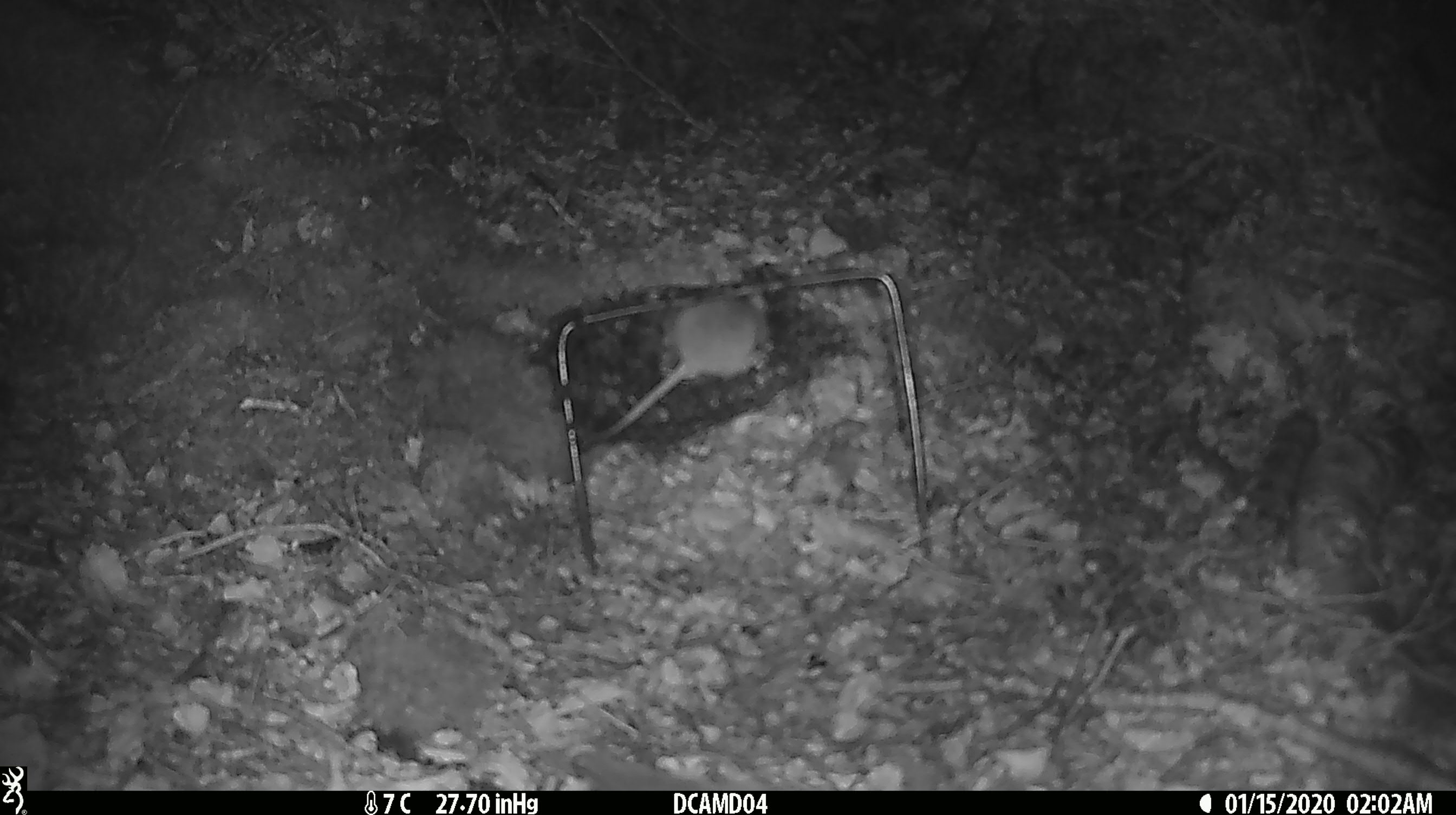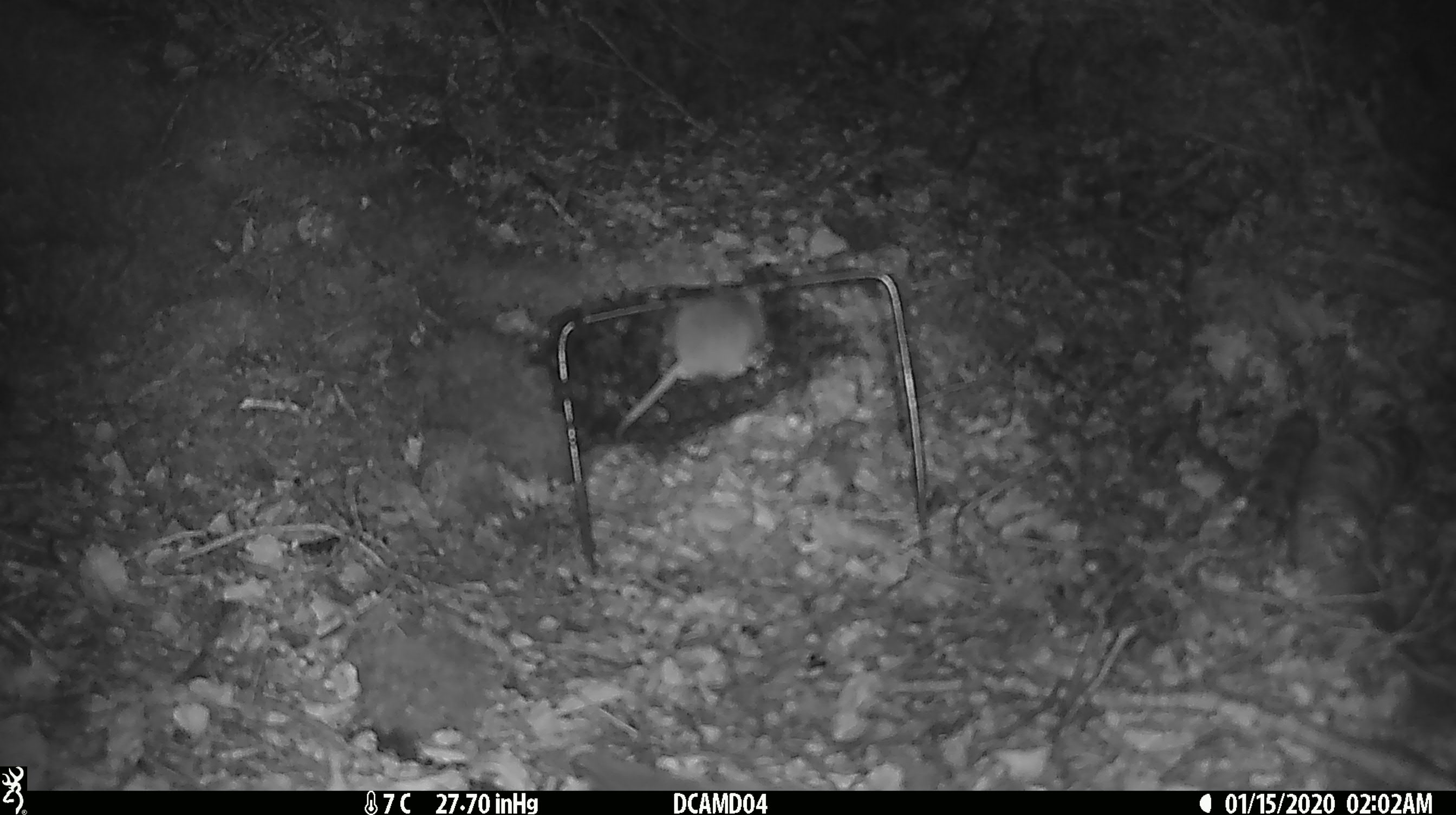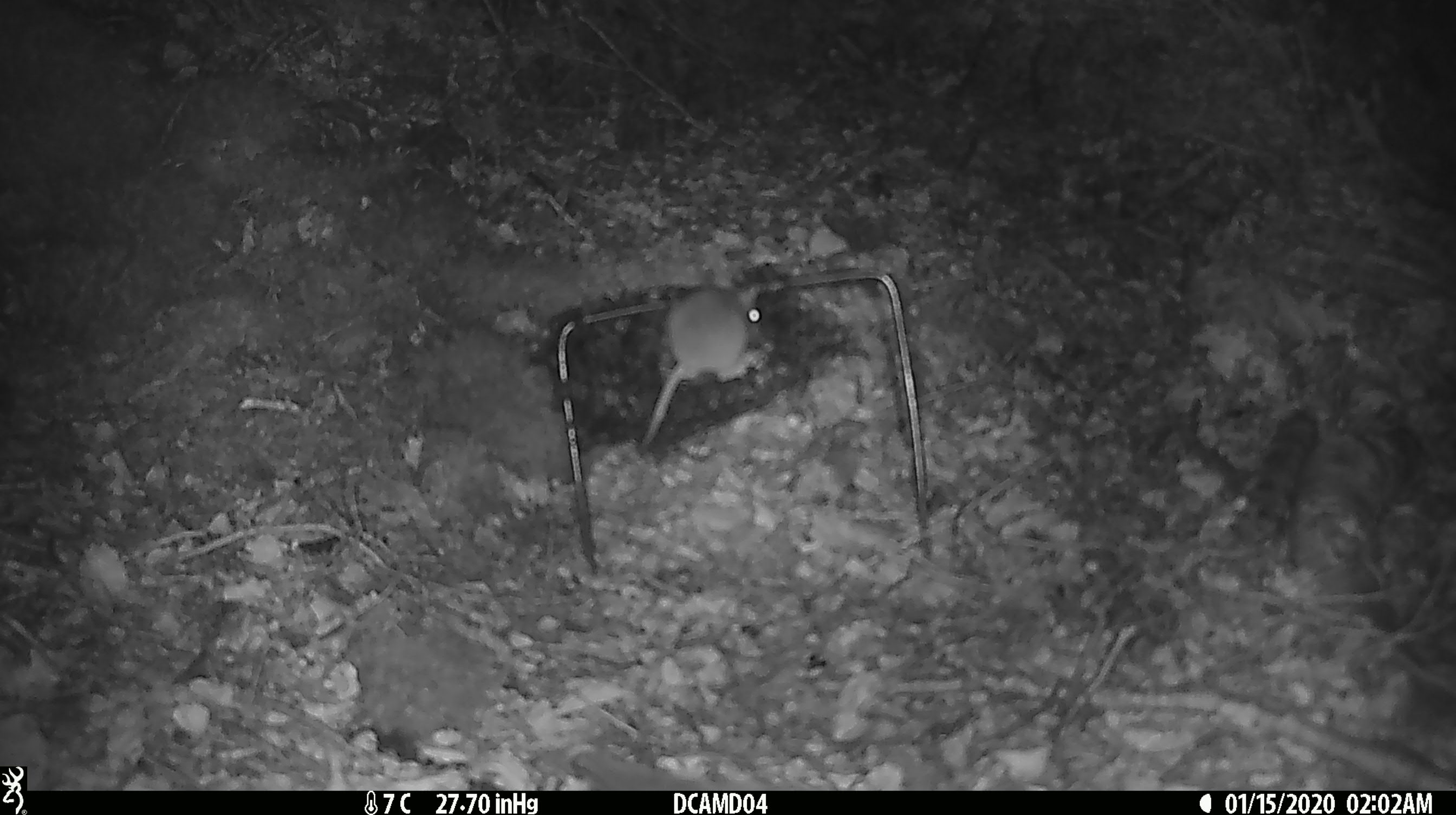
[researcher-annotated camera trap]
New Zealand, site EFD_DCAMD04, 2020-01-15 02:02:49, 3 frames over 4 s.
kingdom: Animalia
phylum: Chordata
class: Mammalia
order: Rodentia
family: Muridae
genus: Mus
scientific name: Mus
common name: mouse